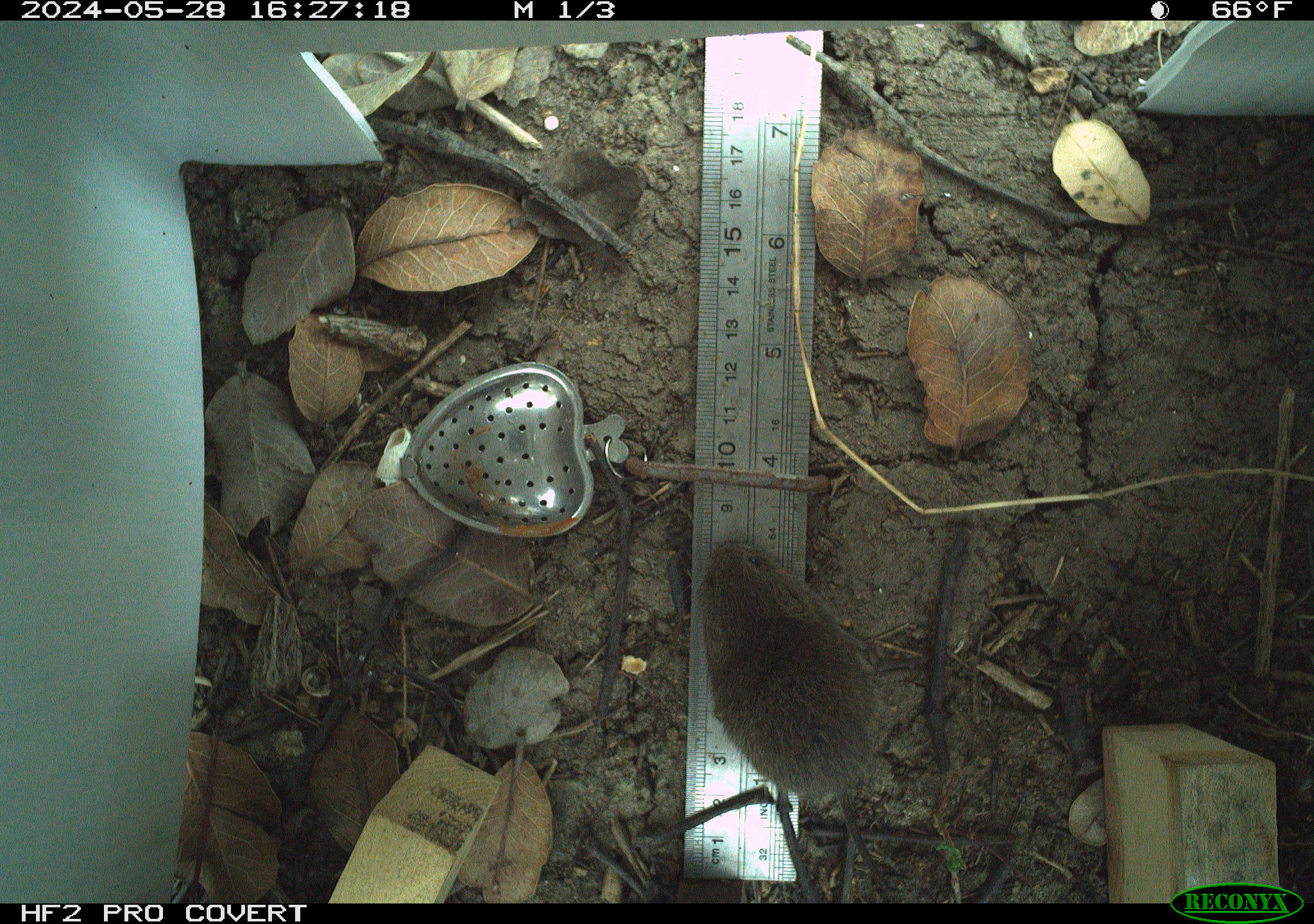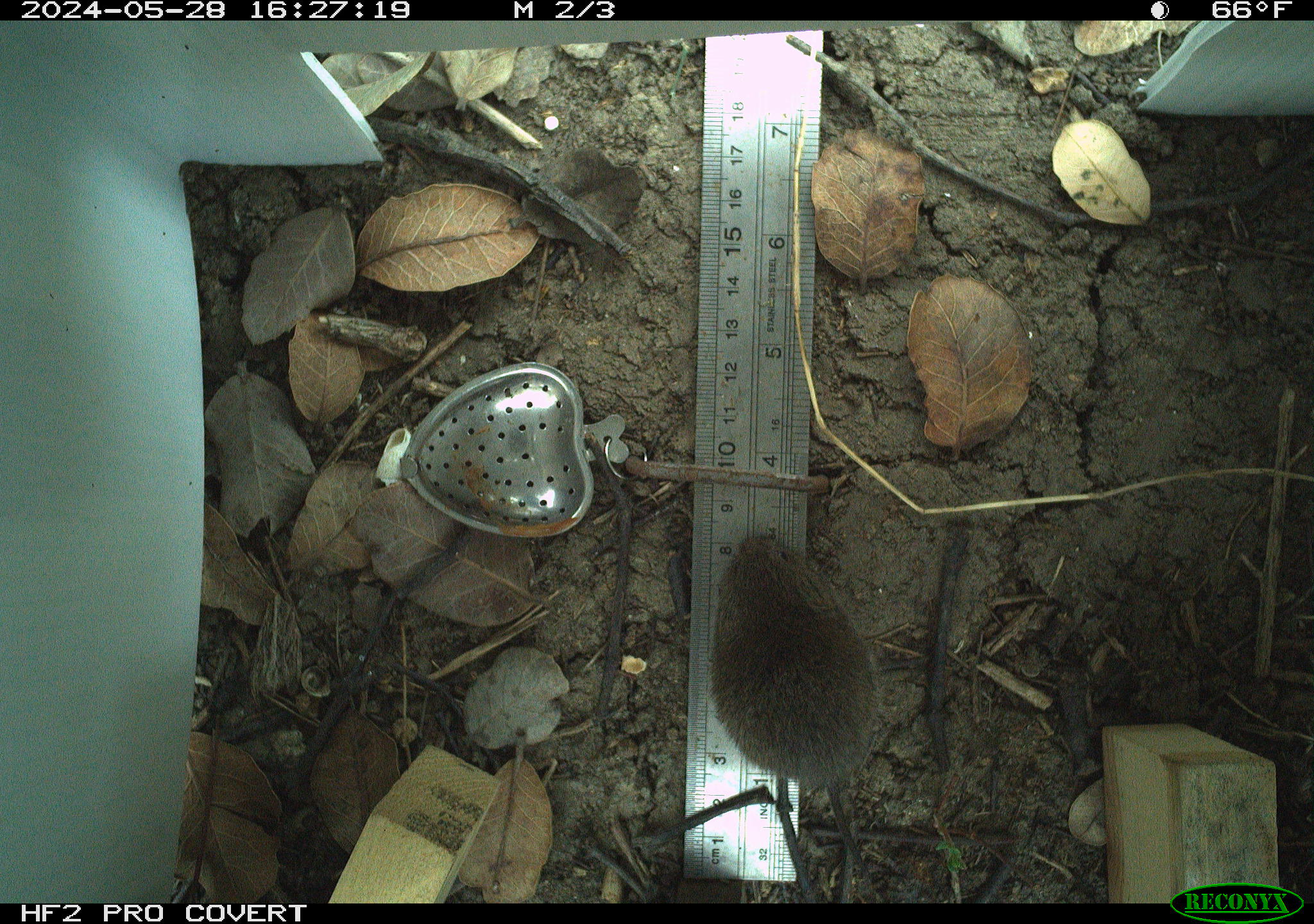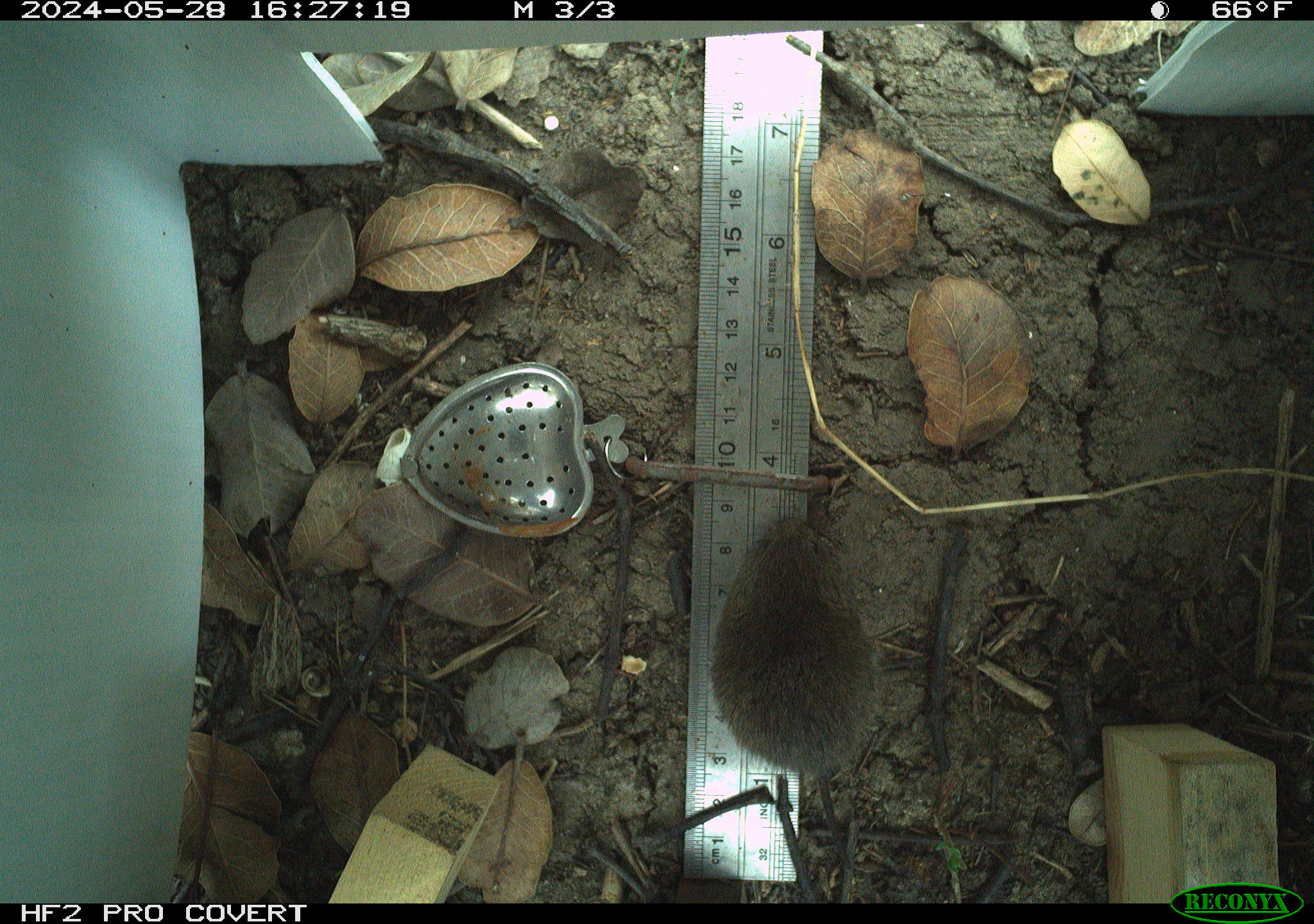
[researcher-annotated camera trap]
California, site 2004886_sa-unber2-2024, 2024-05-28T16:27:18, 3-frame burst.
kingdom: Animalia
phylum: Chordata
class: Mammalia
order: Rodentia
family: Cricetidae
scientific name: Arvicolinae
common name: voles, lemmings, and muskrats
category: arvicolinae subfamily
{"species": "arvicolinae subfamily (voles, lemmings, and muskrats) (Arvicolinae)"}